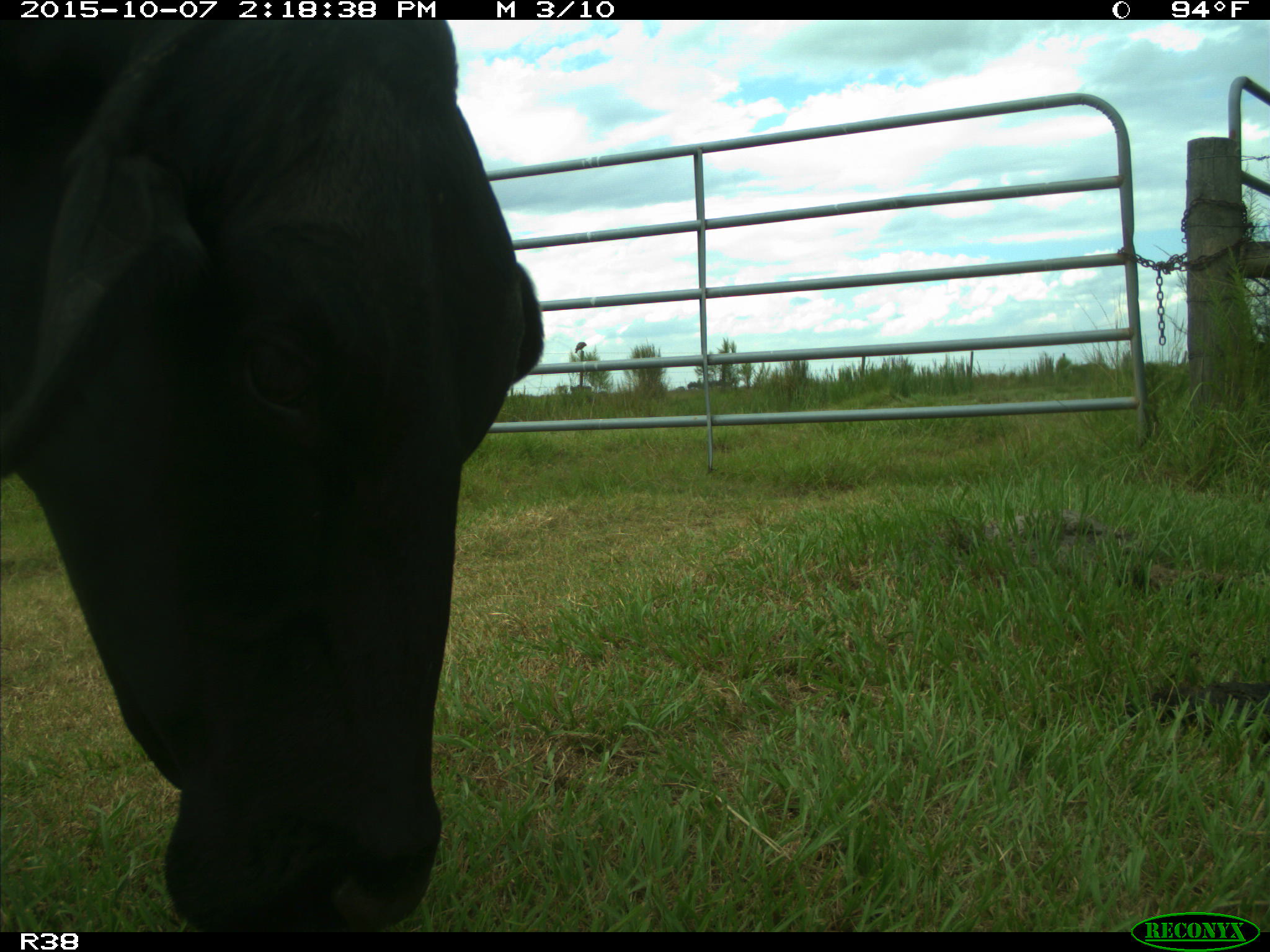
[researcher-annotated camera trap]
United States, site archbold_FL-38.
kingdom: Animalia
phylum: Chordata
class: Mammalia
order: Artiodactyla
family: Bovidae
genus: Bos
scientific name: Bos taurus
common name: domestic cow